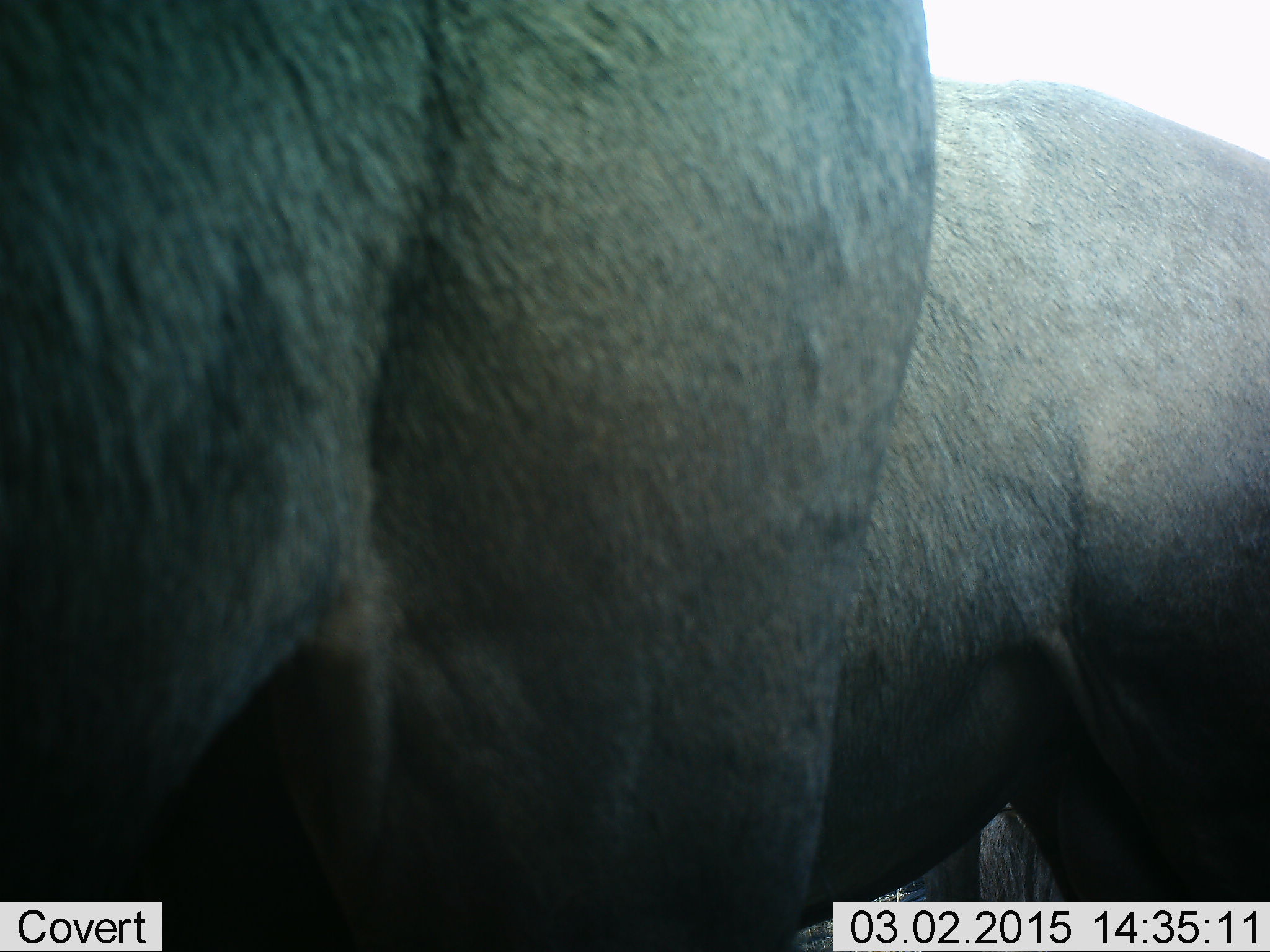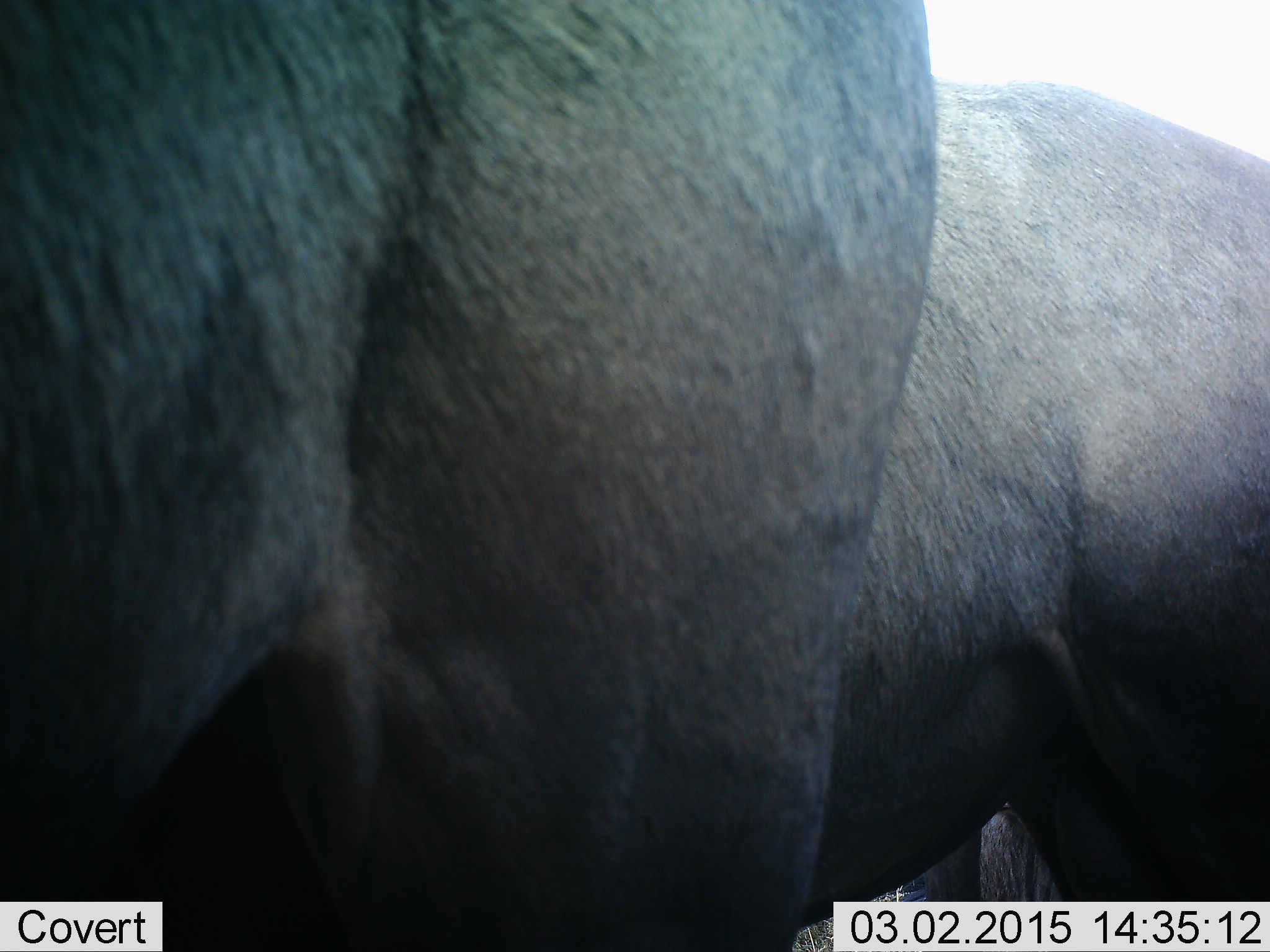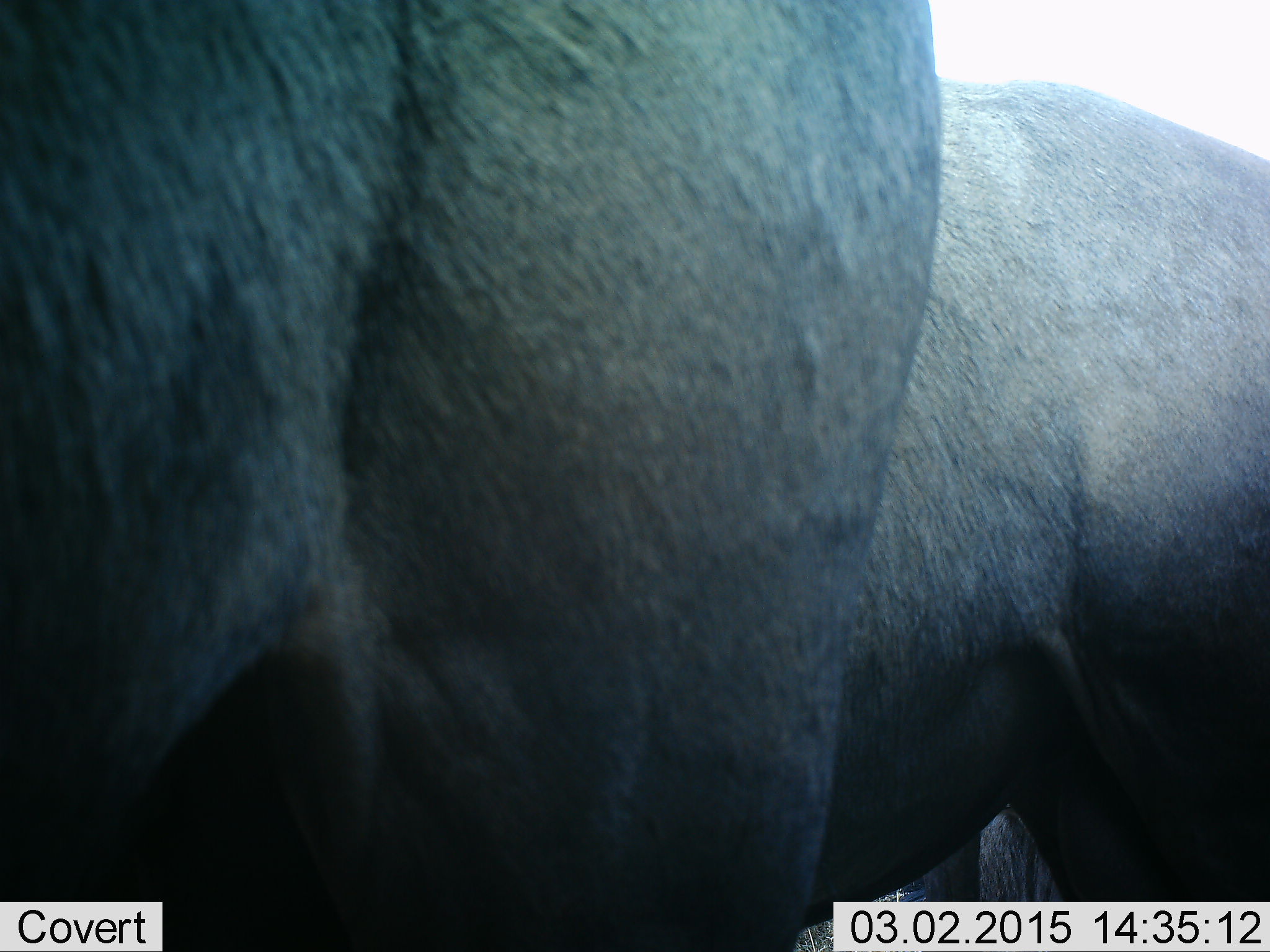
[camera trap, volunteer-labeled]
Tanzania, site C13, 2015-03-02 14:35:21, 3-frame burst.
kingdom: Animalia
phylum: Chordata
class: Mammalia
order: Artiodactyla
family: Bovidae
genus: Connochaetes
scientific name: Connochaetes taurinus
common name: blue wildebeest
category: wildebeest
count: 2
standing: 83%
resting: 17%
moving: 0%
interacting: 0%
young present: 0%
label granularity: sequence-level